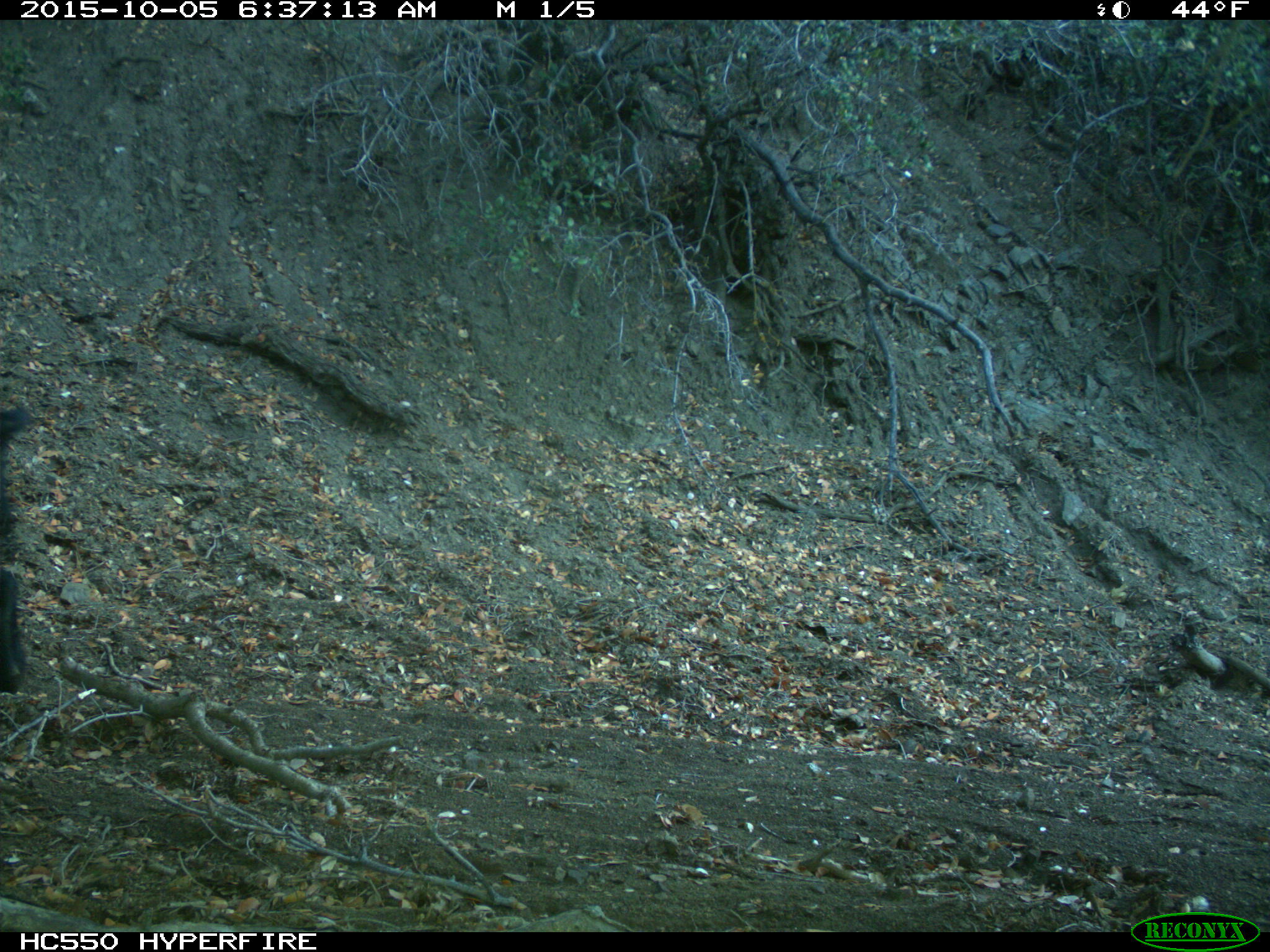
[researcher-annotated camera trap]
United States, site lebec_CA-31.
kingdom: Animalia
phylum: Chordata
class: Mammalia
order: Artiodactyla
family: Suidae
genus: Sus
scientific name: Sus scrofa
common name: wild boar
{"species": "Sus scrofa (wild boar)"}